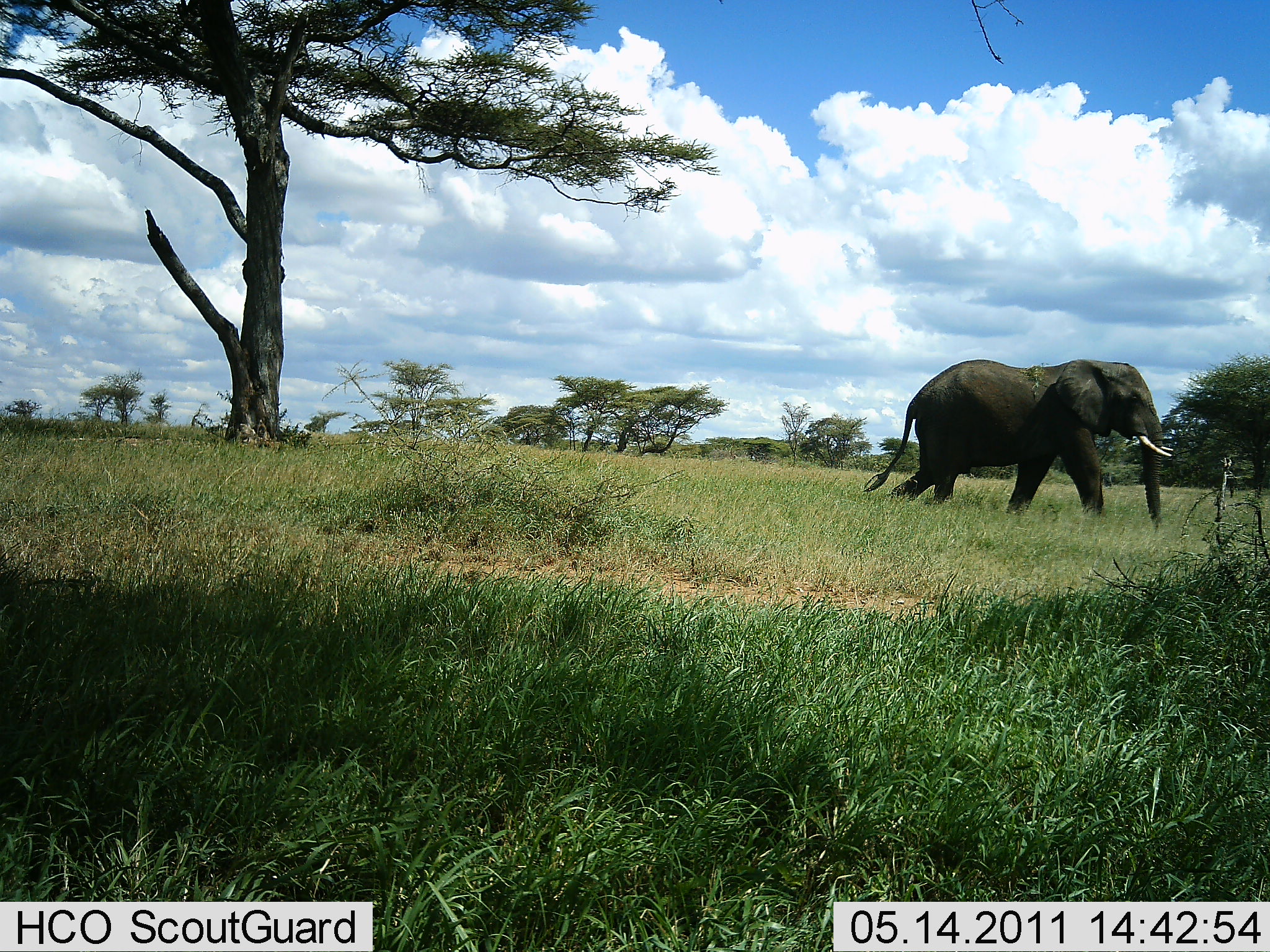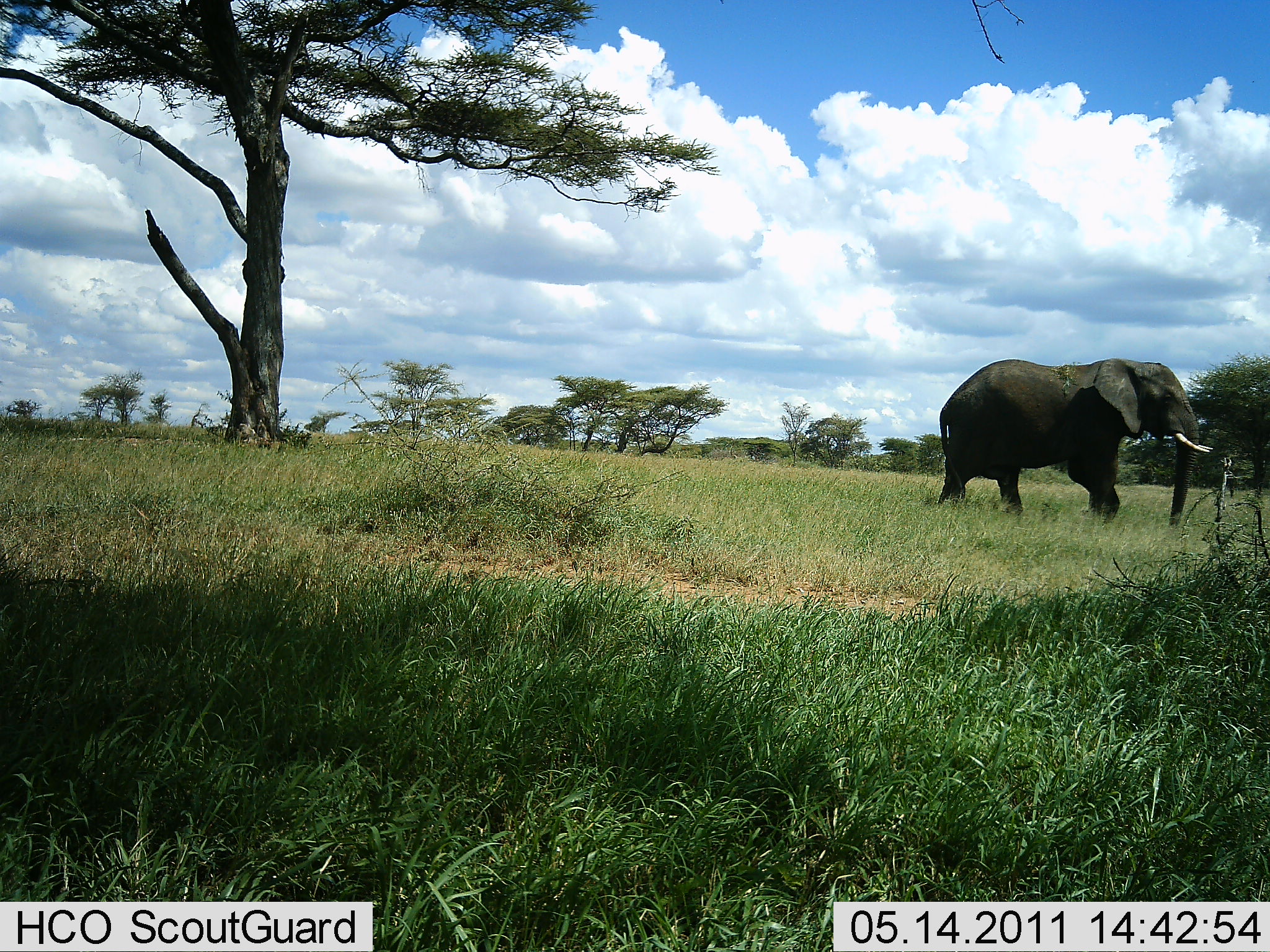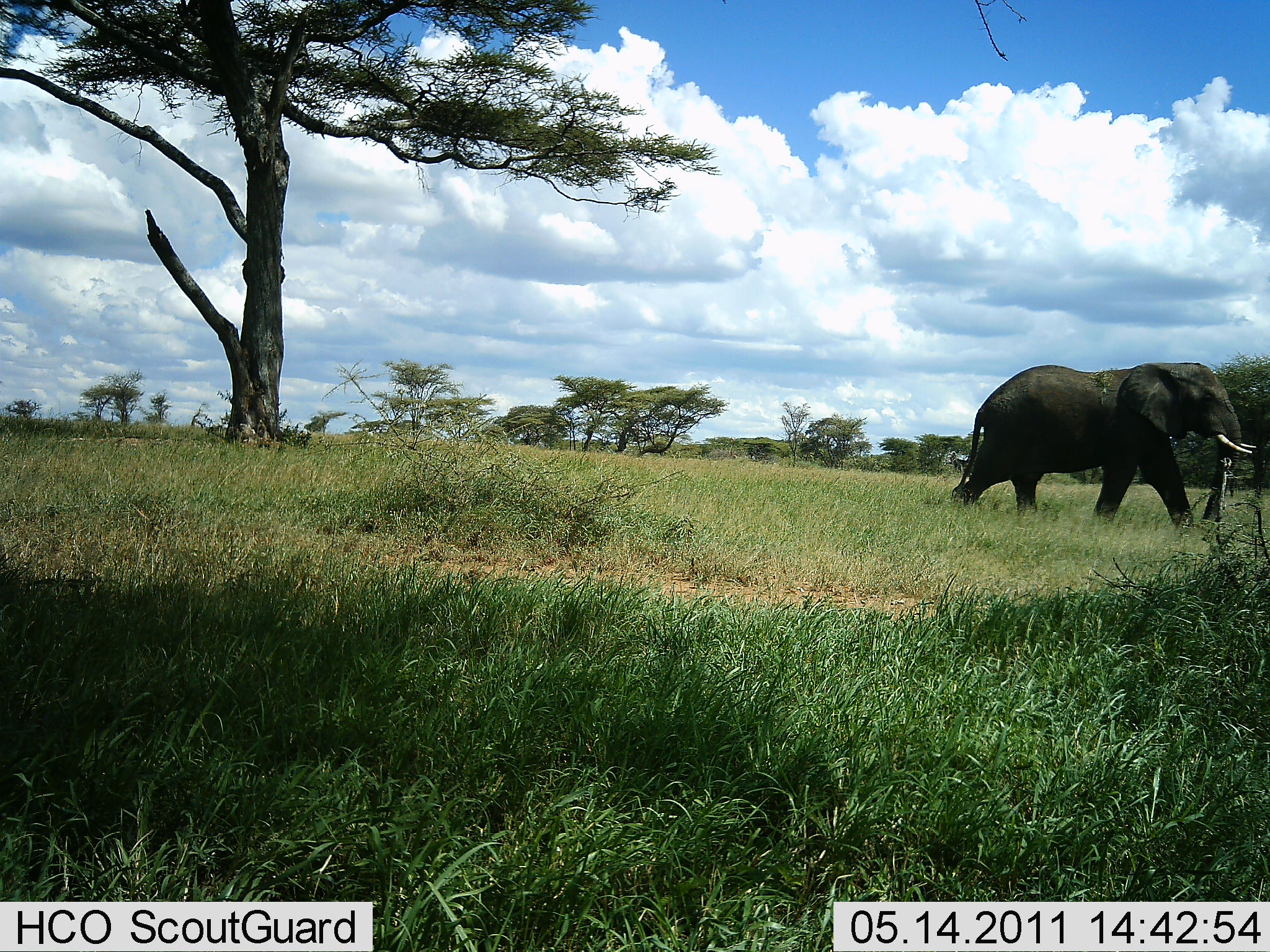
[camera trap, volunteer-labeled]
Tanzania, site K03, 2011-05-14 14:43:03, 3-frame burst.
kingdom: Animalia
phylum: Chordata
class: Mammalia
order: Proboscidea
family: Elephantidae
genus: Loxodonta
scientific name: Loxodonta africana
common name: african bush elephant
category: elephant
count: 1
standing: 0%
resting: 0%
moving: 100%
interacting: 0%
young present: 0%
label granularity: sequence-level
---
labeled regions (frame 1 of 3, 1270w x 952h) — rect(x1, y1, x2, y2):
animal: rect(858, 356, 1176, 529)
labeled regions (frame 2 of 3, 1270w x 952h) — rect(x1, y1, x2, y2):
animal: rect(931, 356, 1215, 530)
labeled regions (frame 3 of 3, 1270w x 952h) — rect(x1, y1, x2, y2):
animal: rect(946, 359, 1259, 537)